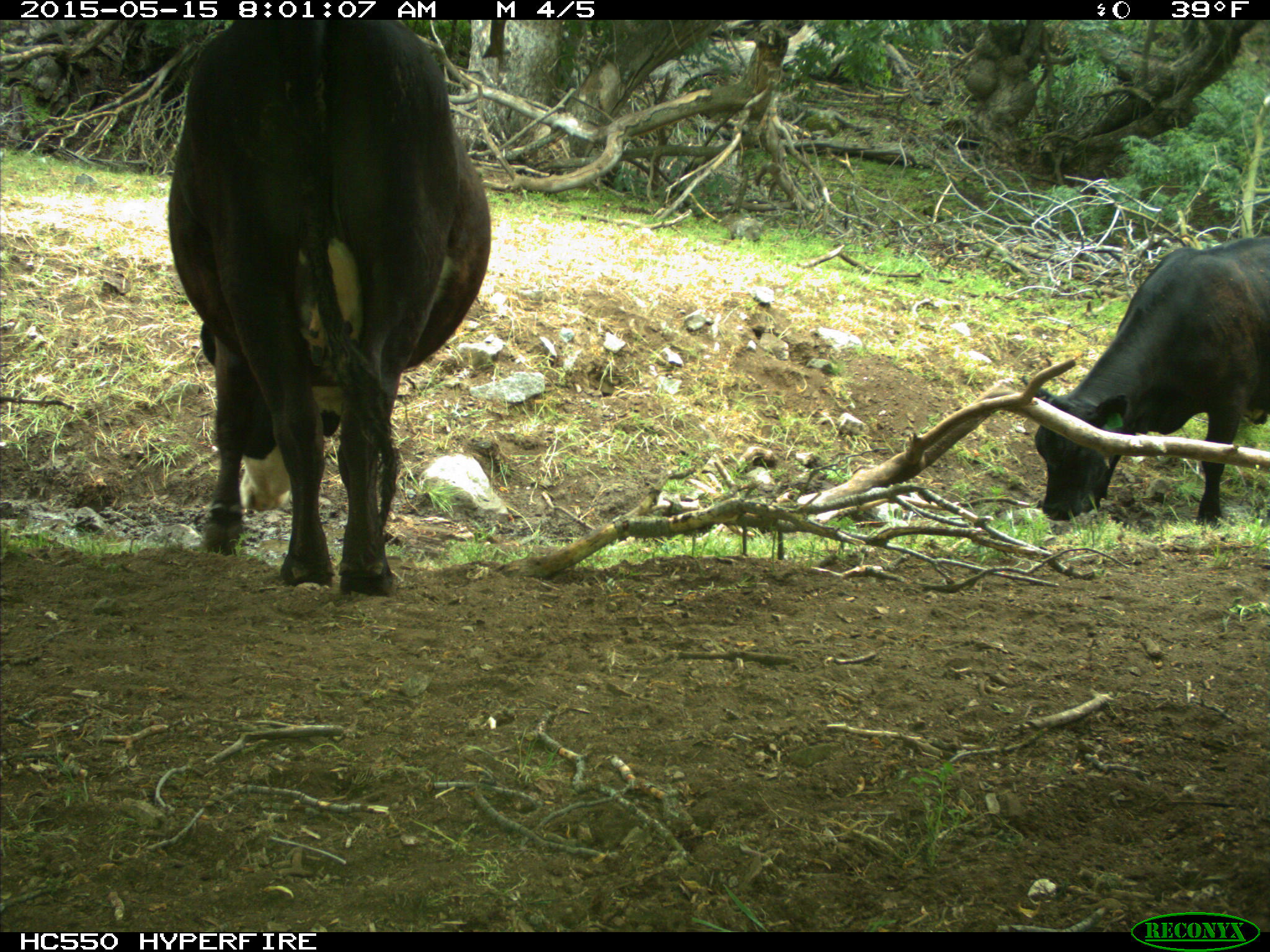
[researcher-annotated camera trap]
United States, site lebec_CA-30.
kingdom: Animalia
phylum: Chordata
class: Mammalia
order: Artiodactyla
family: Bovidae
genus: Bos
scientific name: Bos taurus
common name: domestic cow